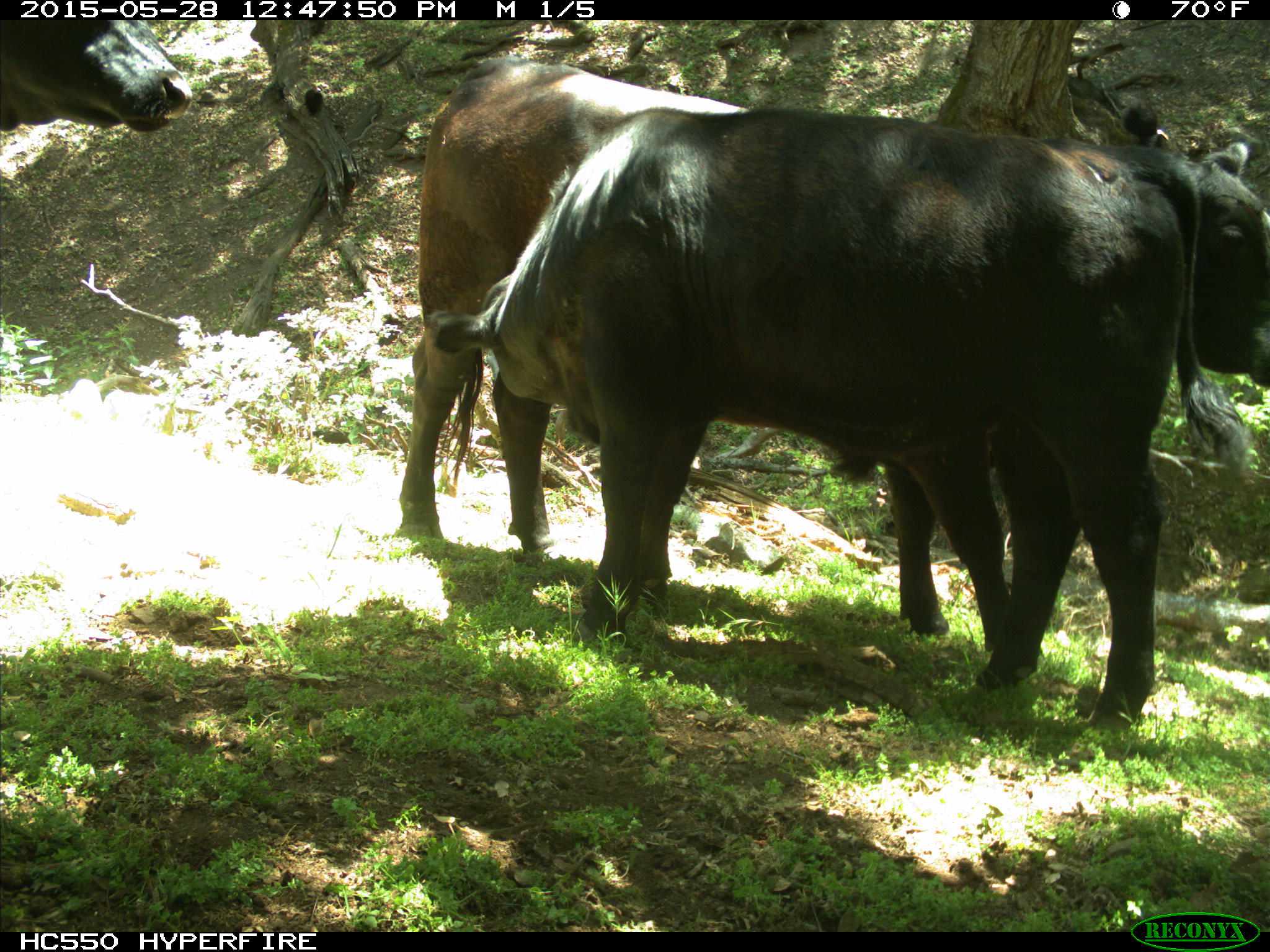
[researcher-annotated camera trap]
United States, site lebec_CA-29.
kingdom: Animalia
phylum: Chordata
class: Mammalia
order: Artiodactyla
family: Bovidae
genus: Bos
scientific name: Bos taurus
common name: domestic cow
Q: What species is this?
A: Bos taurus (domestic cow).